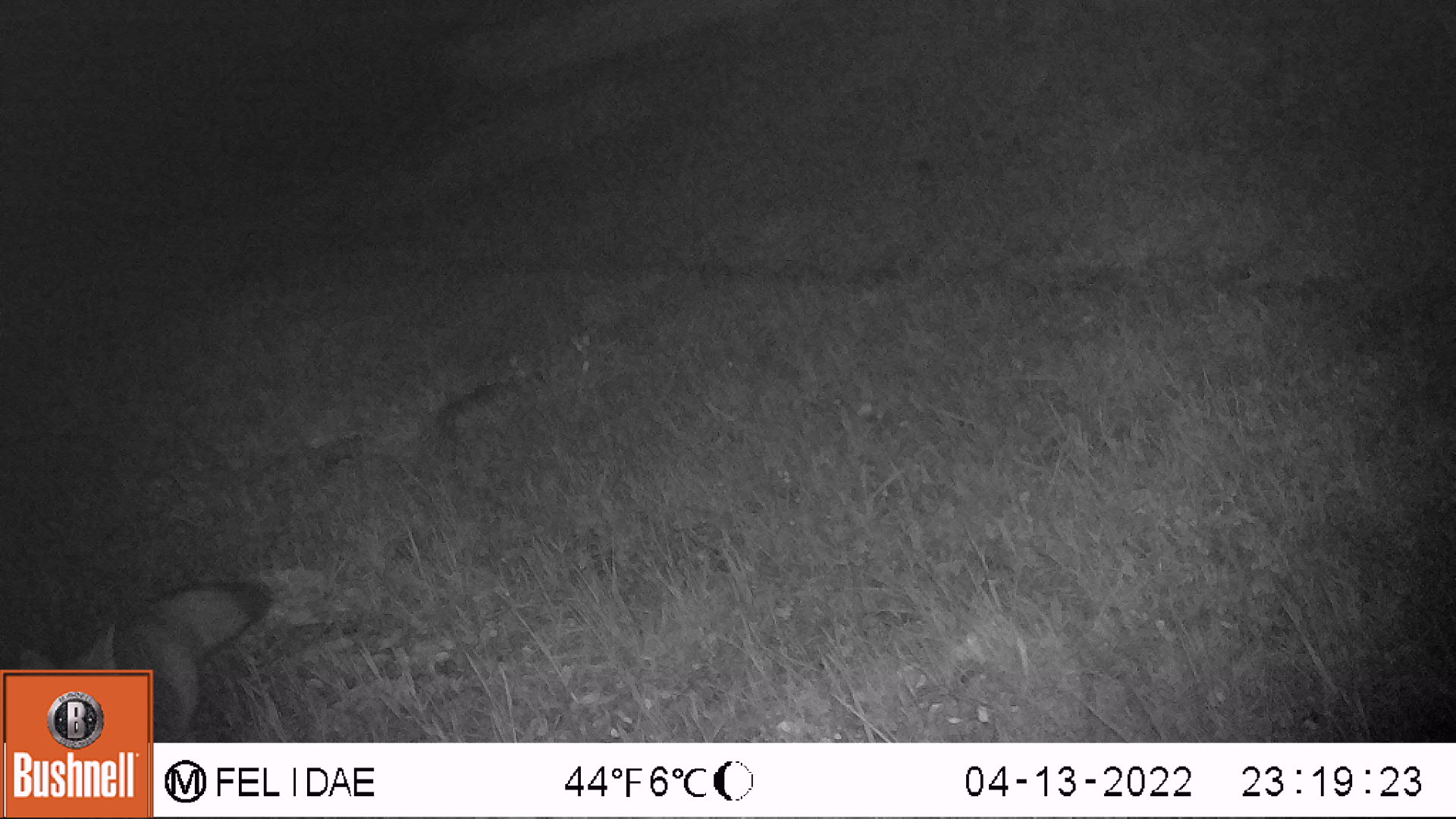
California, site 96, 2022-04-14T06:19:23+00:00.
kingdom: Animalia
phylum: Chordata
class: Mammalia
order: Carnivora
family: Canidae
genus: Urocyon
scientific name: Urocyon cinereoargenteus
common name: gray fox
Gray fox (Urocyon cinereoargenteus).